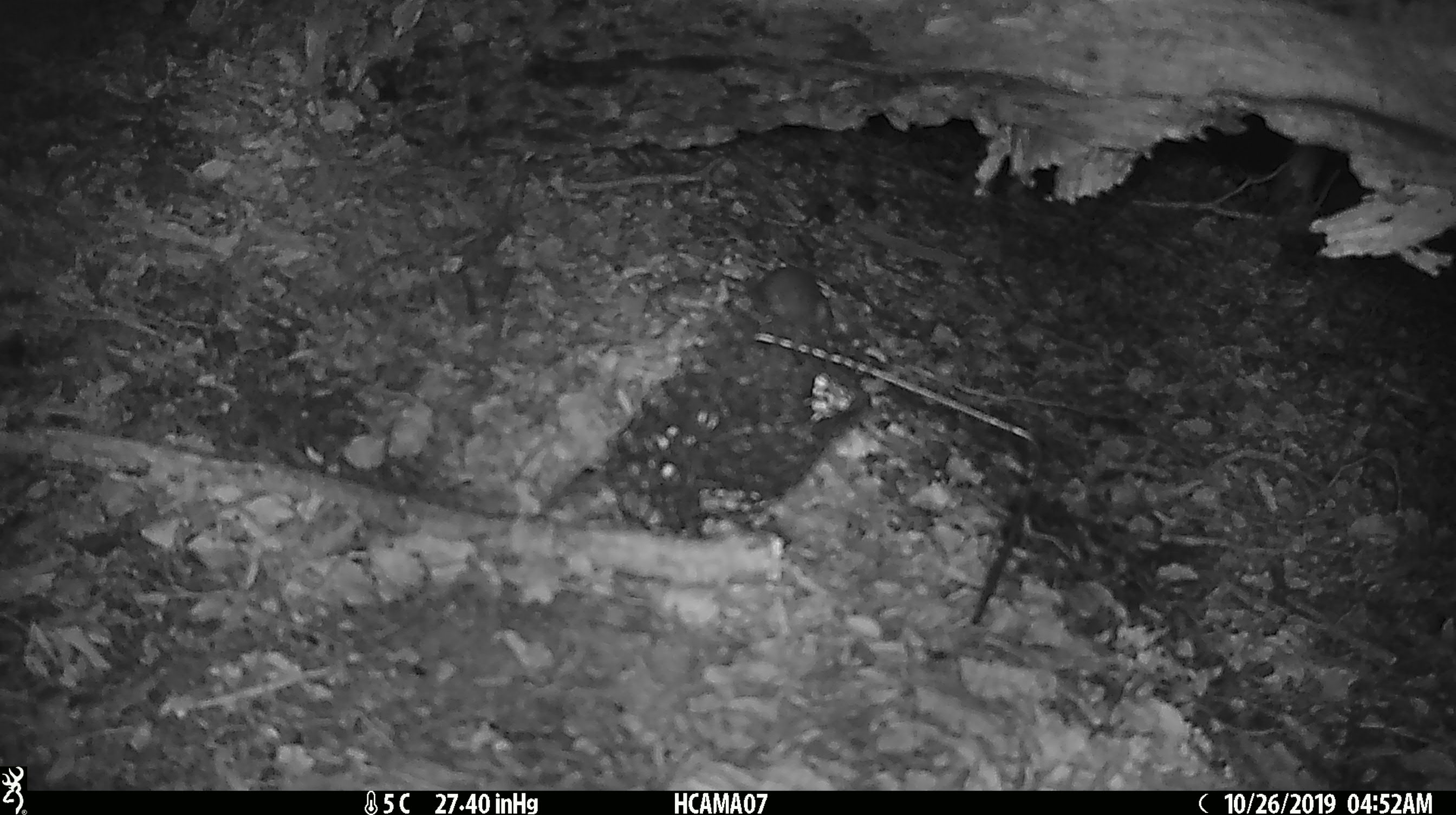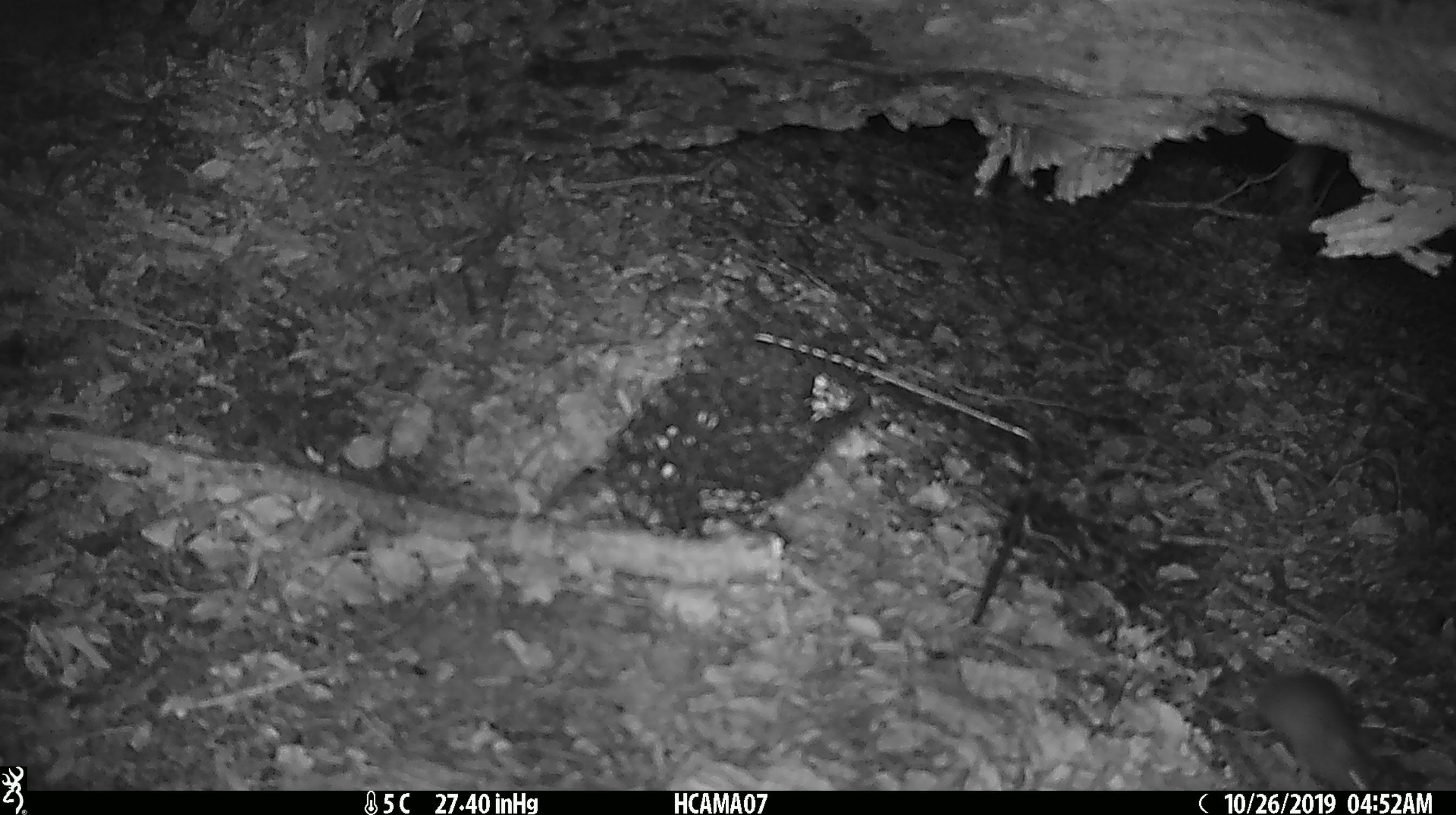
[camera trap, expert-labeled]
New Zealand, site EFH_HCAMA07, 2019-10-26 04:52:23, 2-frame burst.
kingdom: Animalia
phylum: Chordata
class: Mammalia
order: Rodentia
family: Muridae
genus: Mus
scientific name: Mus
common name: mouse